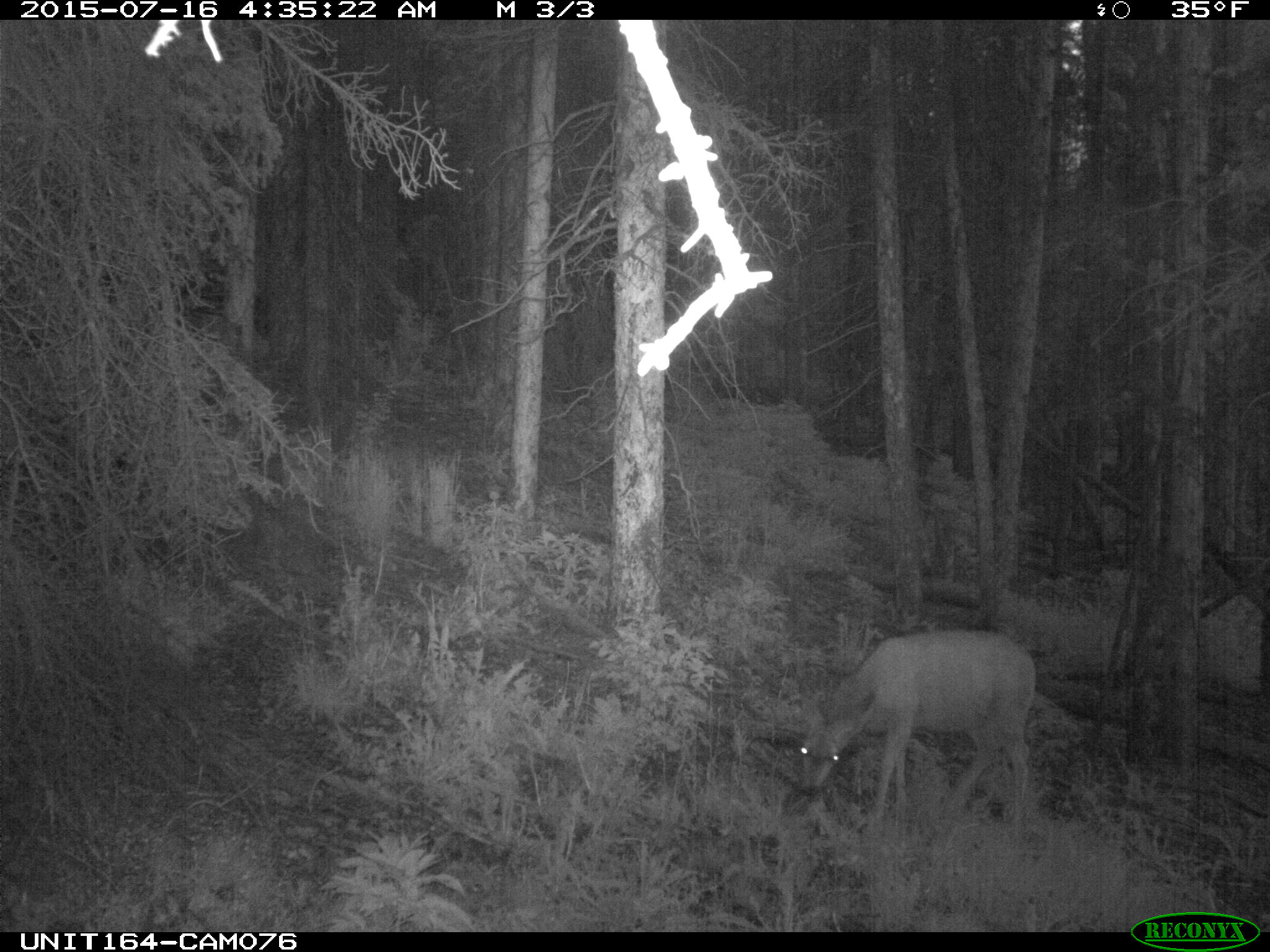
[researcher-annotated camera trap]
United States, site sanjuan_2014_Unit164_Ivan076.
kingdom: Animalia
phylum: Chordata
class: Mammalia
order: Artiodactyla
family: Cervidae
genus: Odocoileus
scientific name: Odocoileus hemionus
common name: mule deer